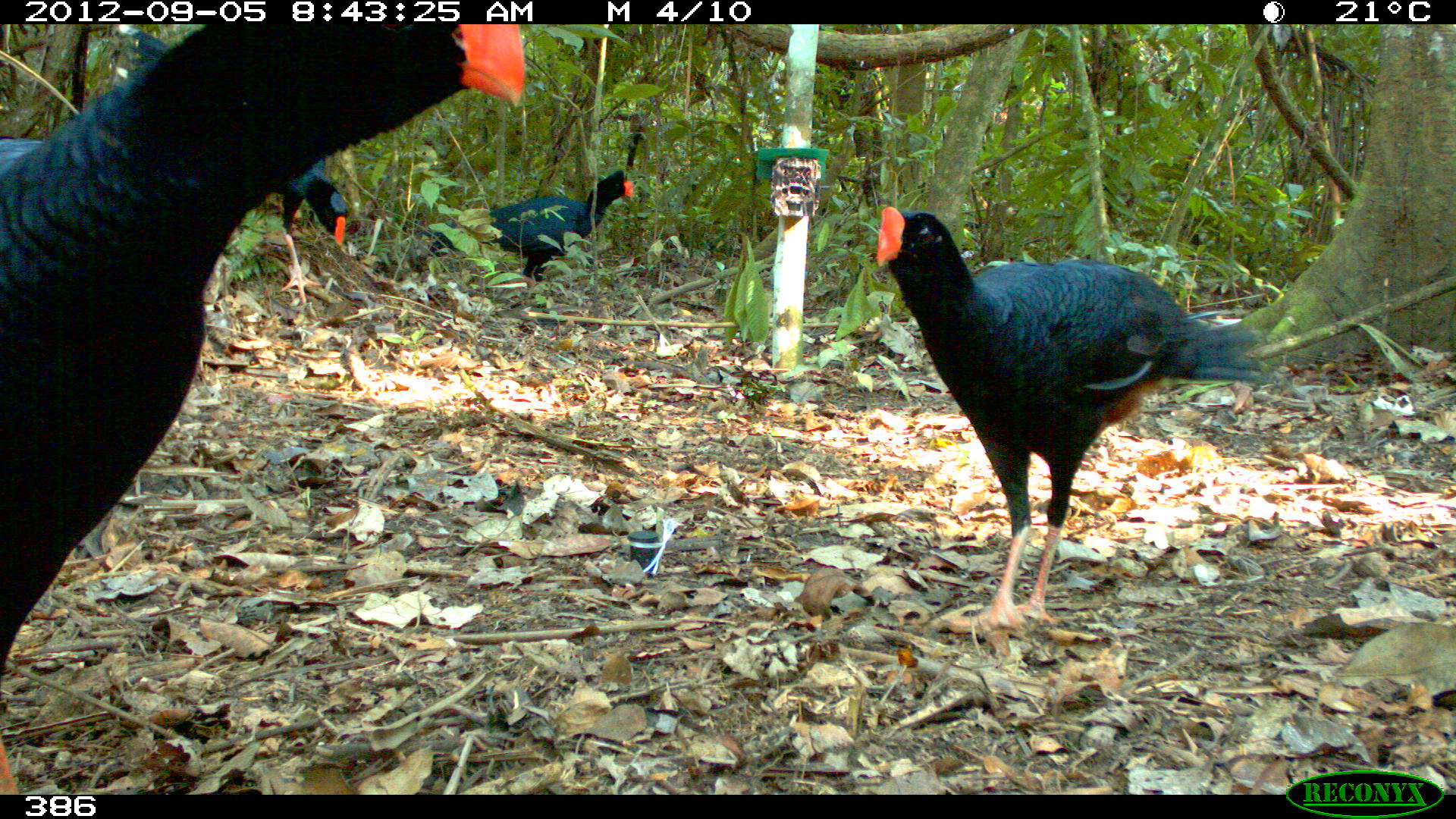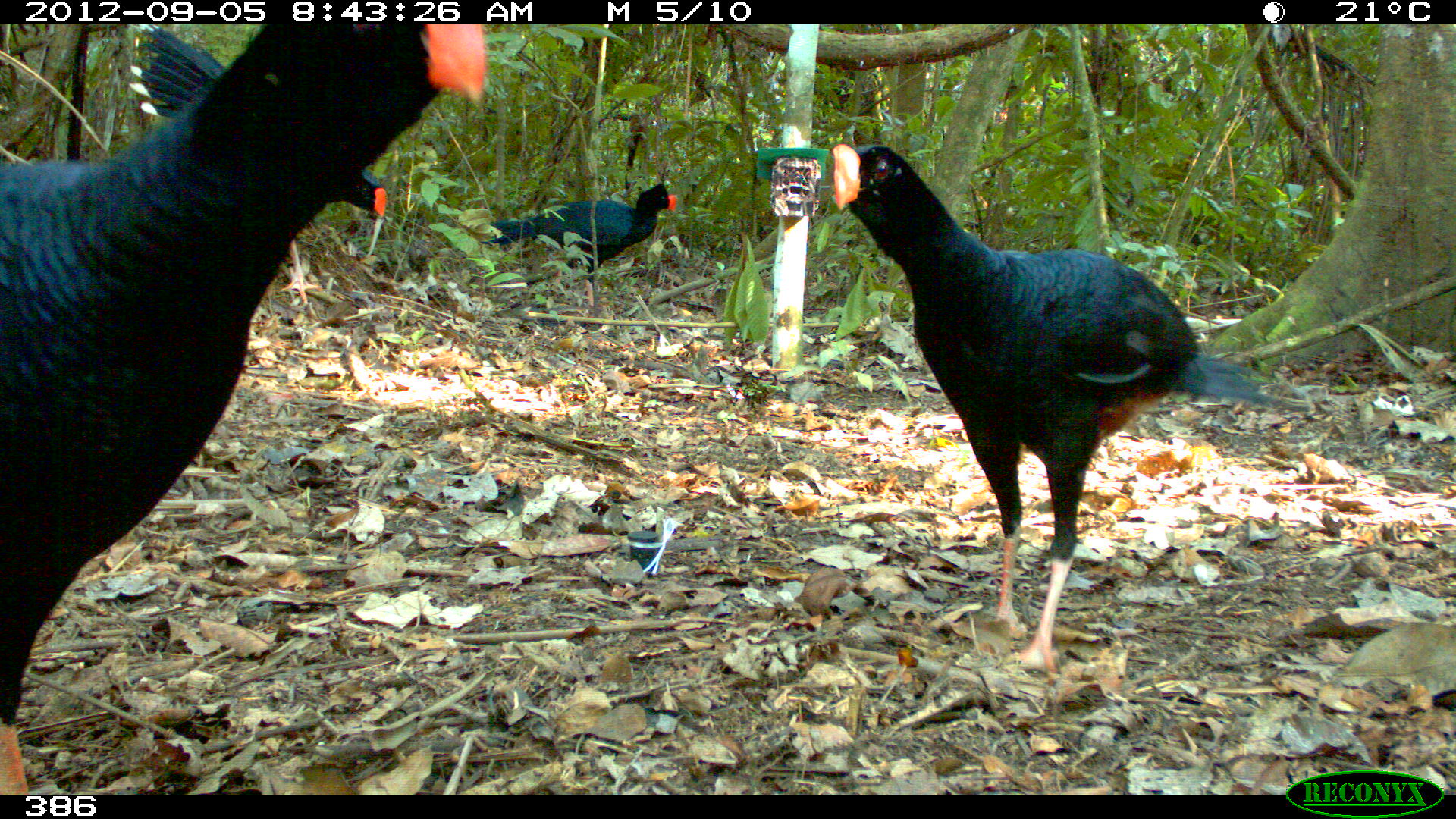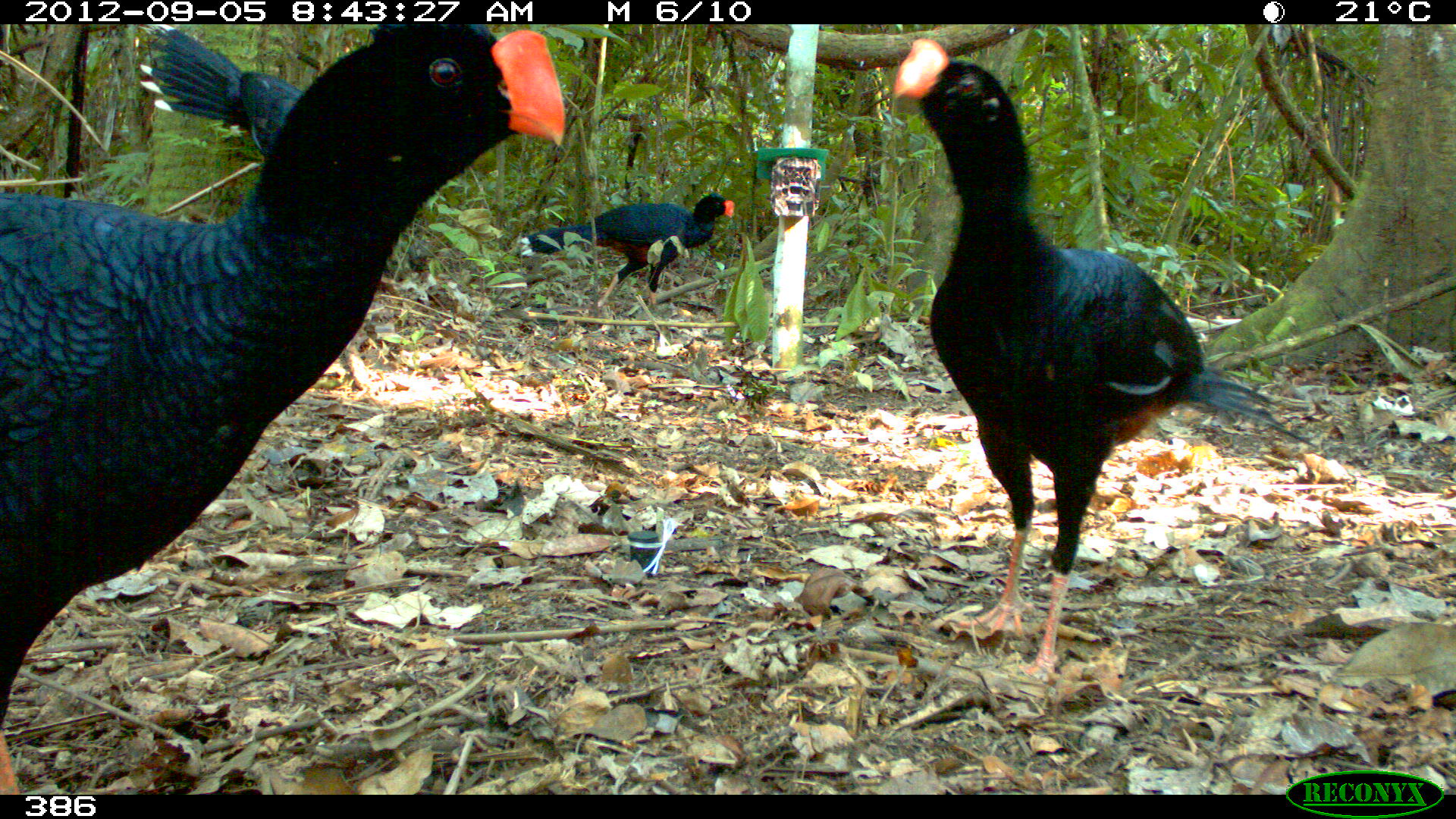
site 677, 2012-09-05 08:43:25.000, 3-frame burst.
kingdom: Animalia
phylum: Chordata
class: Aves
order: Galliformes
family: Cracidae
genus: Mitu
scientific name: Mitu tuberosum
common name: razor-billed curassow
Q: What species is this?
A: Mitu tuberosum (razor-billed curassow).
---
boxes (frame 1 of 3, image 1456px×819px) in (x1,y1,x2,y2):
mitu tuberosum: (1,24,521,791); (871,203,1265,633); (119,23,346,303); (416,168,634,281)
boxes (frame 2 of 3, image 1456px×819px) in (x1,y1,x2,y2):
mitu tuberosum: (0,24,484,791); (828,141,1278,679); (128,24,386,303); (478,182,676,304)